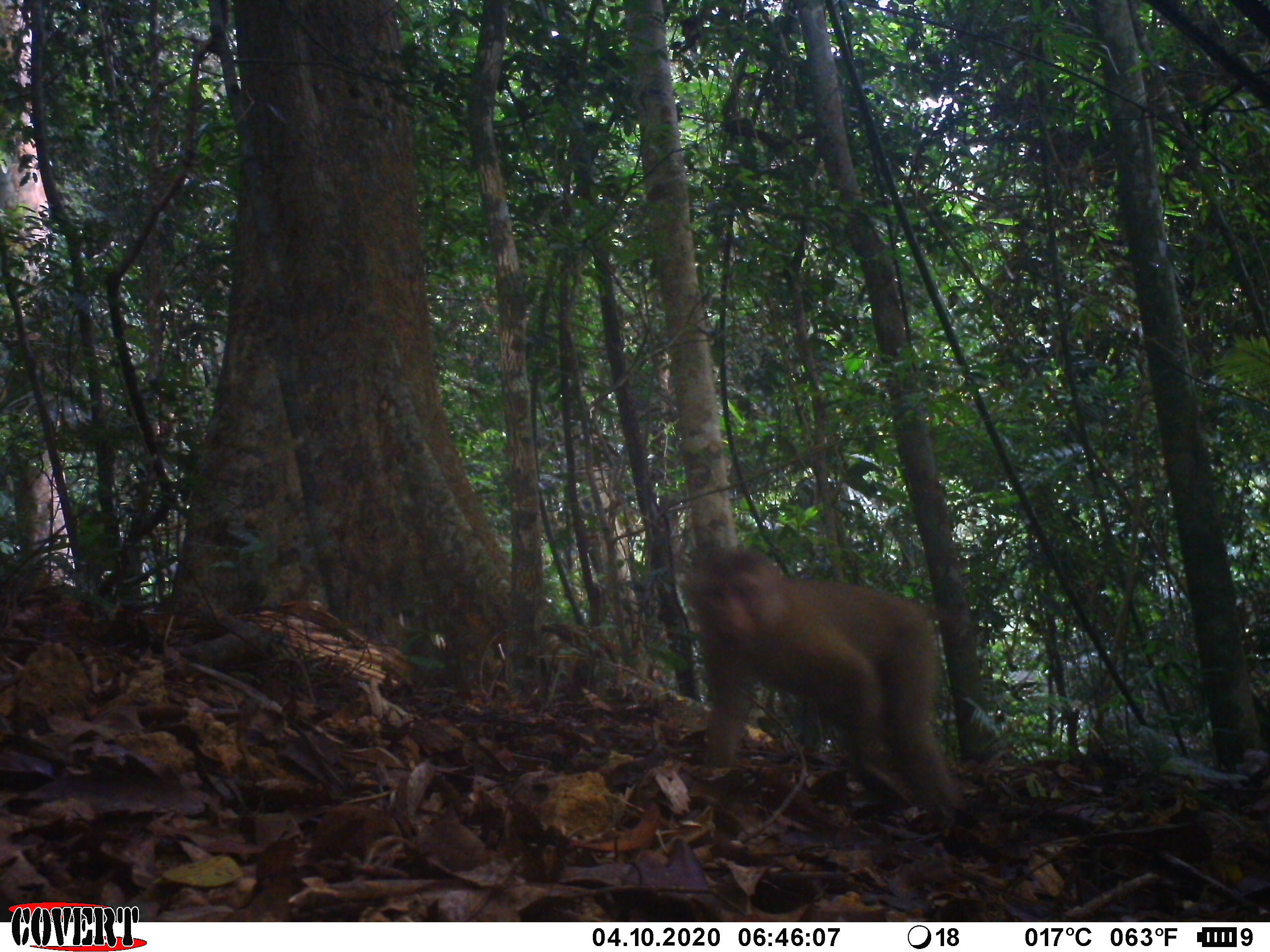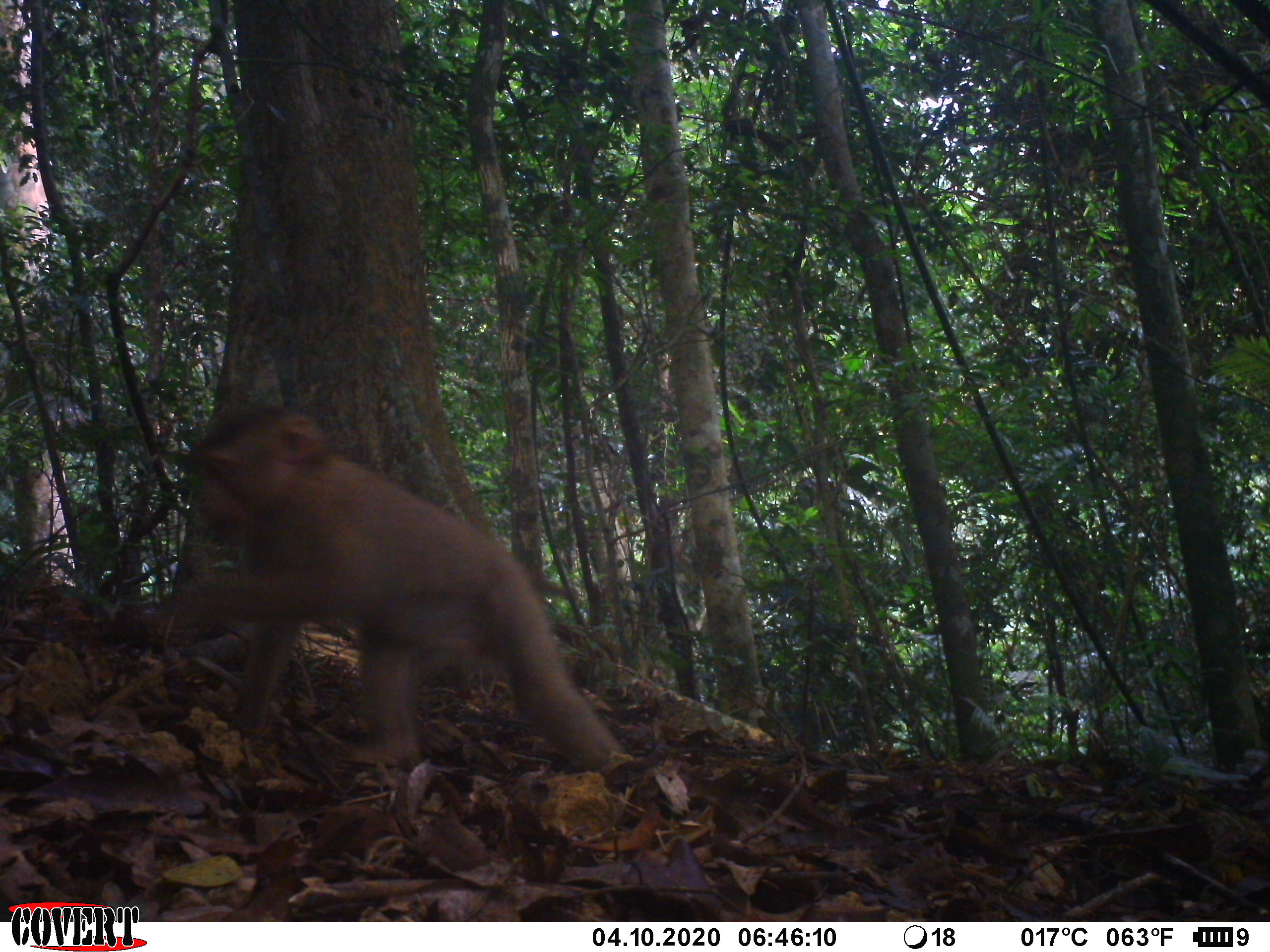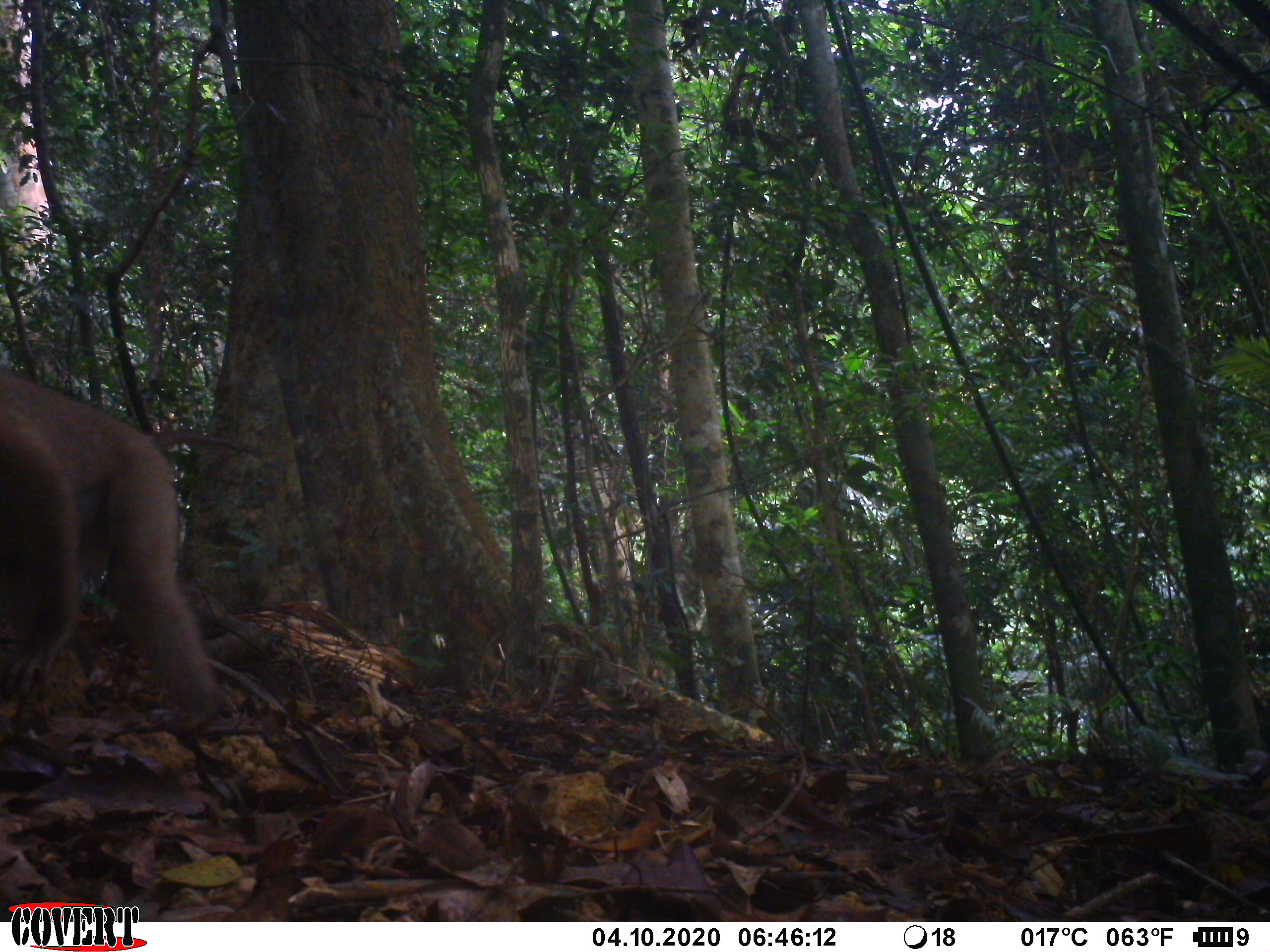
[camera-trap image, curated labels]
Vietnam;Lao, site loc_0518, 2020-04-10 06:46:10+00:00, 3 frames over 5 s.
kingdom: Animalia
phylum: Chordata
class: Mammalia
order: Primates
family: Cercopithecidae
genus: Macaca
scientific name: Macaca nemestrina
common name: pig-tailed macaque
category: pig tailed macaque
Pig tailed macaque (pig-tailed macaque) (Macaca nemestrina). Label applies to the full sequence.